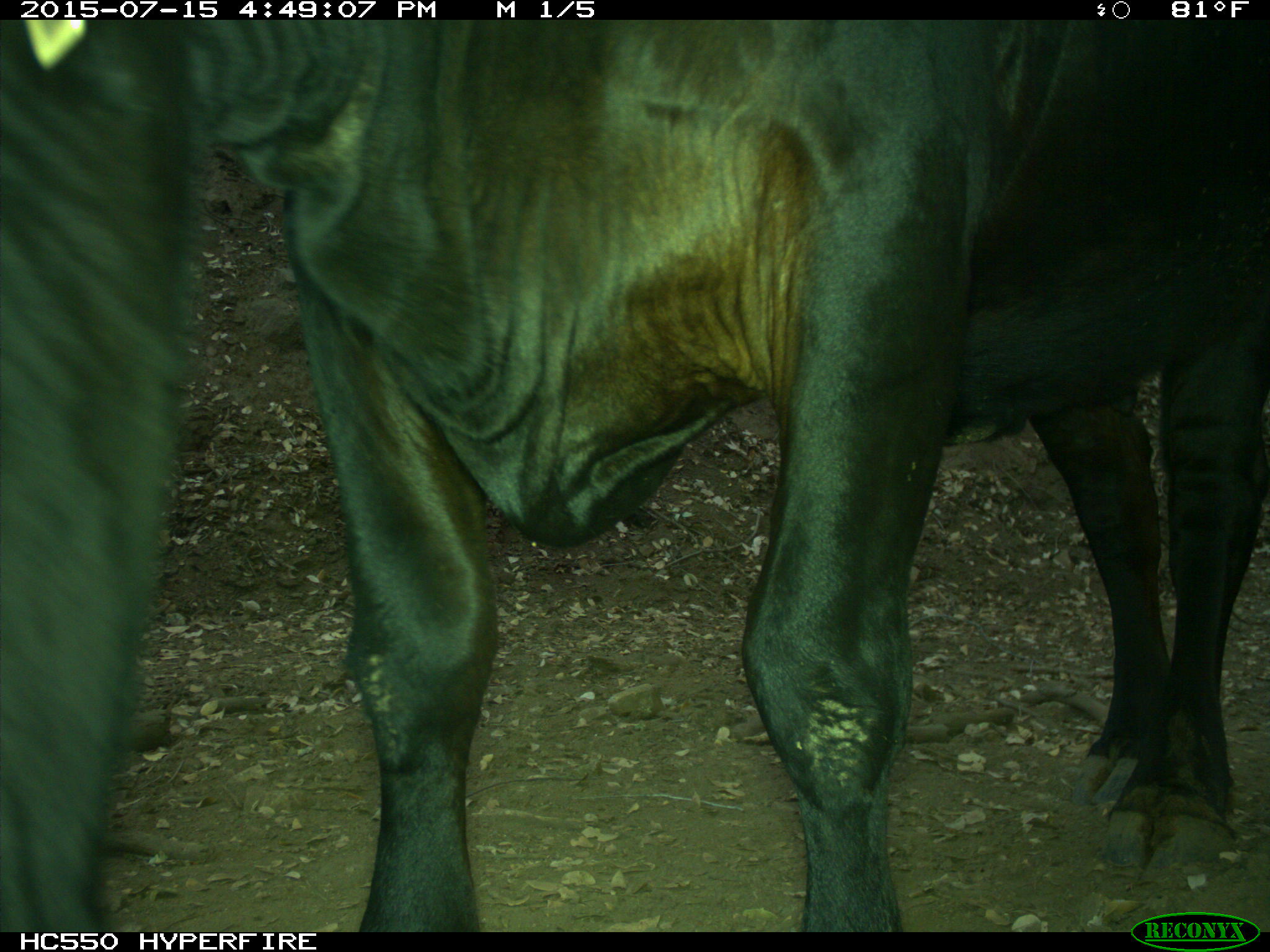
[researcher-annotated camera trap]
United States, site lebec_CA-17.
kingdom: Animalia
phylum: Chordata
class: Mammalia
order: Artiodactyla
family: Bovidae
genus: Bos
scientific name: Bos taurus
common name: domestic cow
Bos taurus (domestic cow).